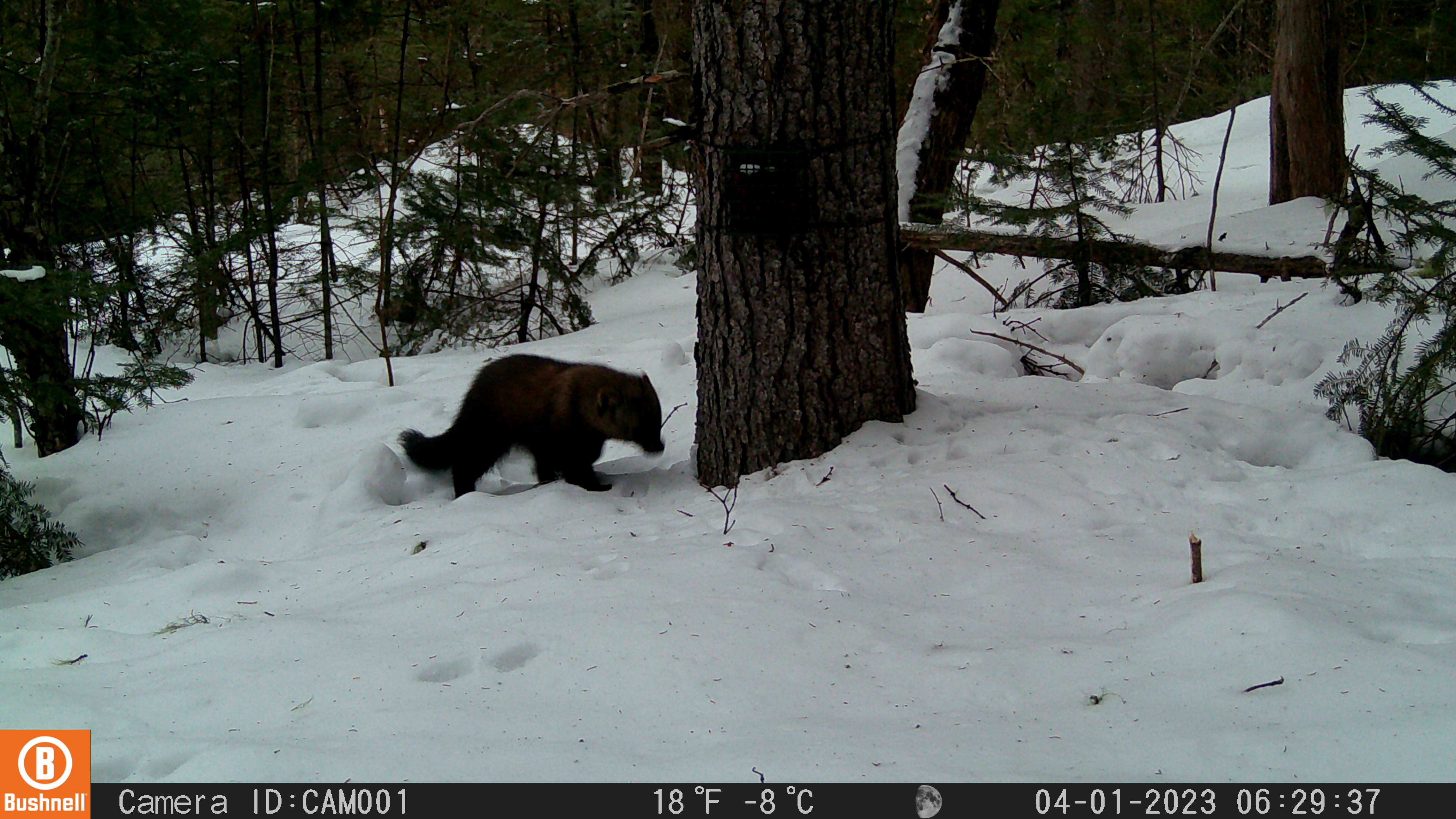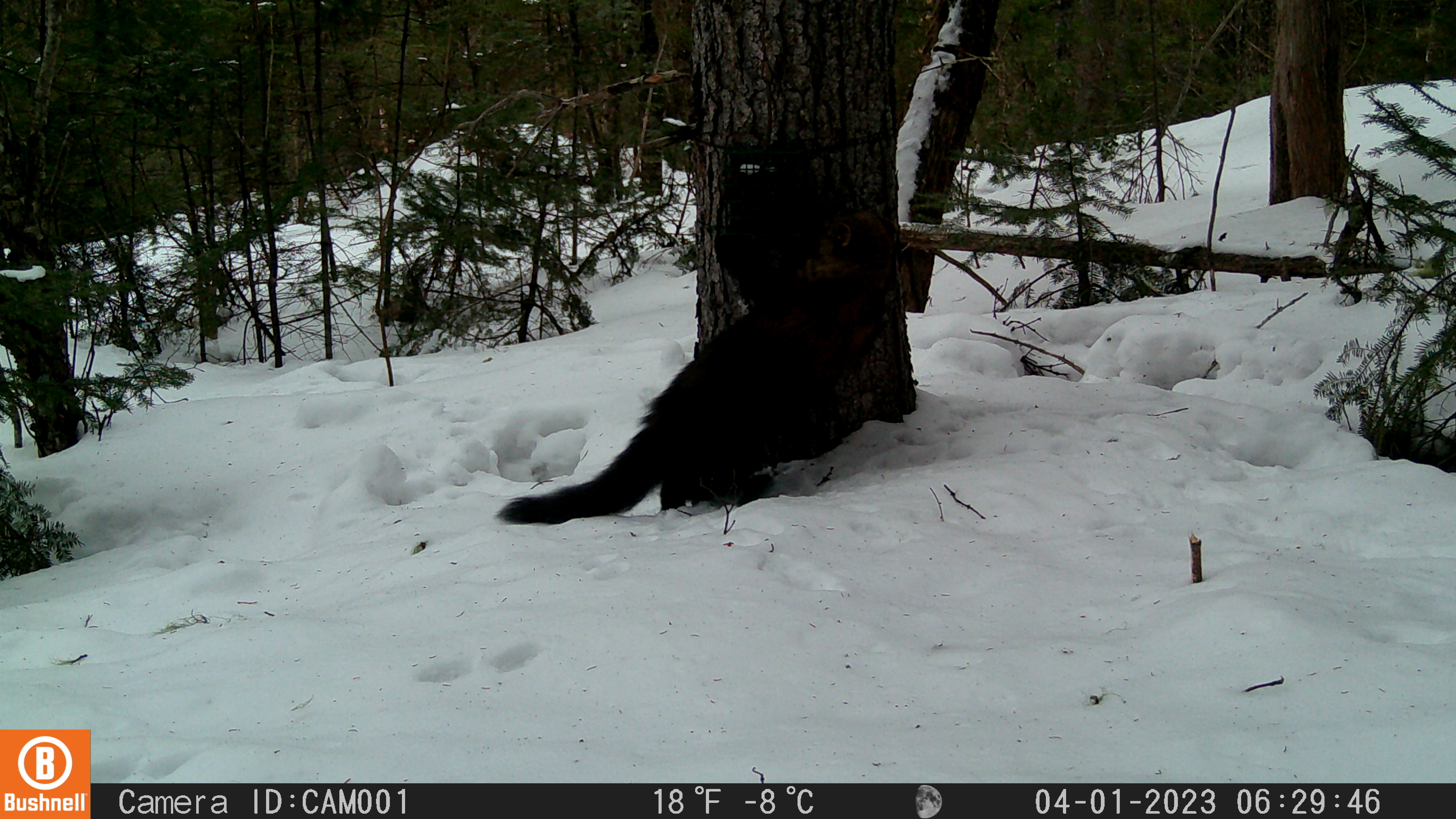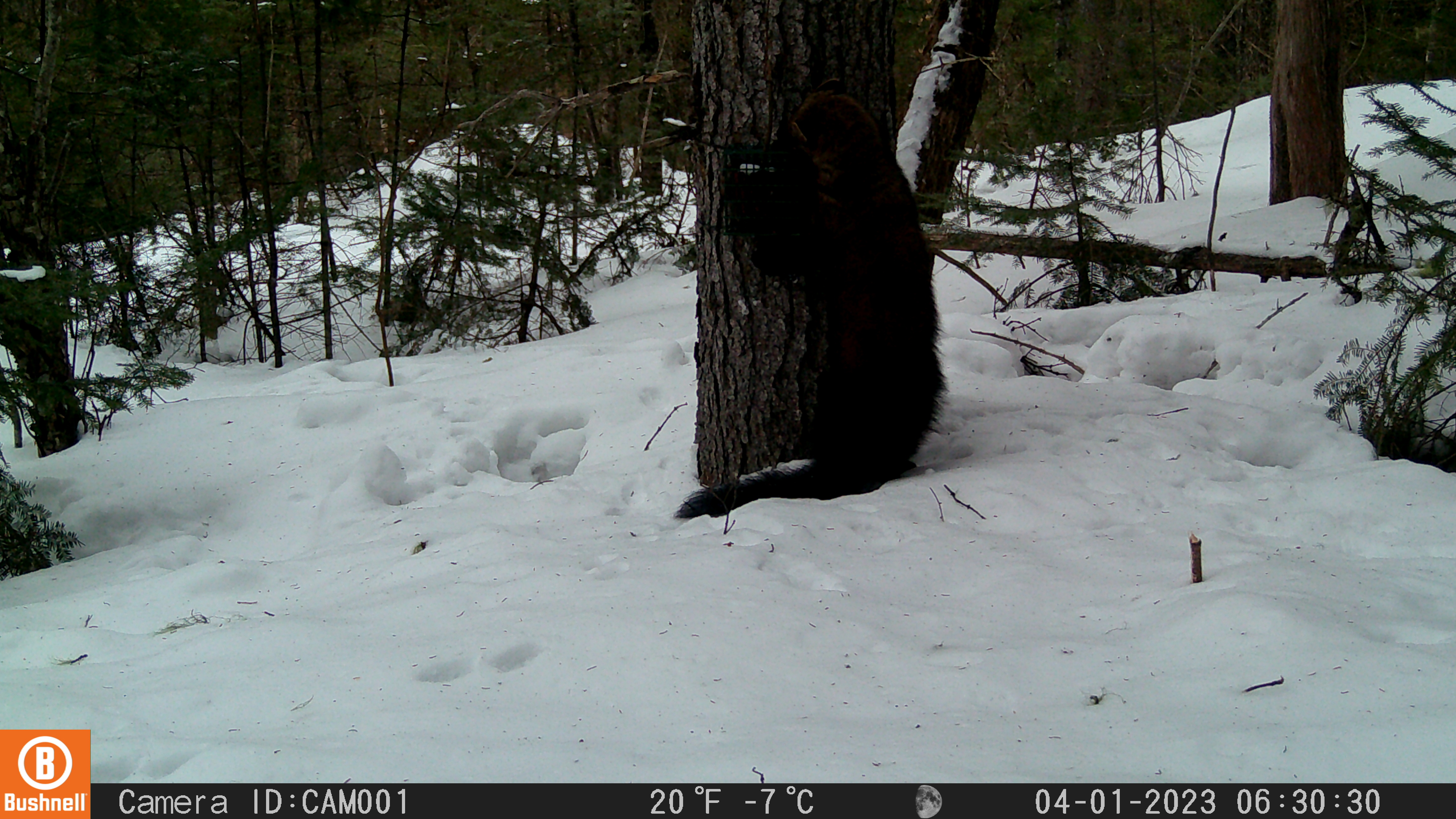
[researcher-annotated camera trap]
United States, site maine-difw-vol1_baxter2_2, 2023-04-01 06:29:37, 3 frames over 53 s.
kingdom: Animalia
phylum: Chordata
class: Mammalia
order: Carnivora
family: Mustelidae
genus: Pekania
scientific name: Pekania pennanti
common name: fisher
Fisher (Pekania pennanti).